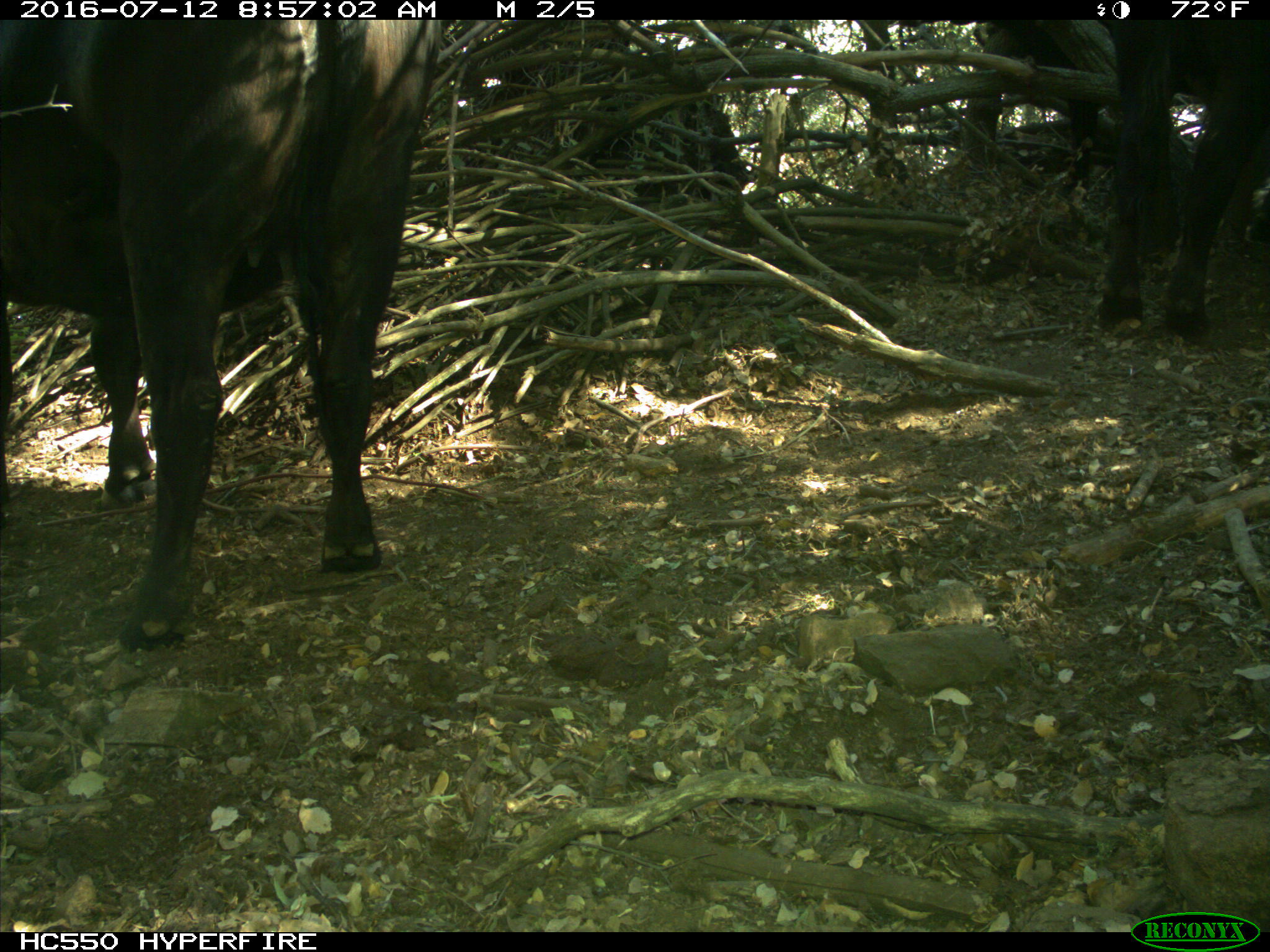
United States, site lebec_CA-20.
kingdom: Animalia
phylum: Chordata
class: Mammalia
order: Artiodactyla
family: Bovidae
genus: Bos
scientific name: Bos taurus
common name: domestic cow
Bos taurus (domestic cow).